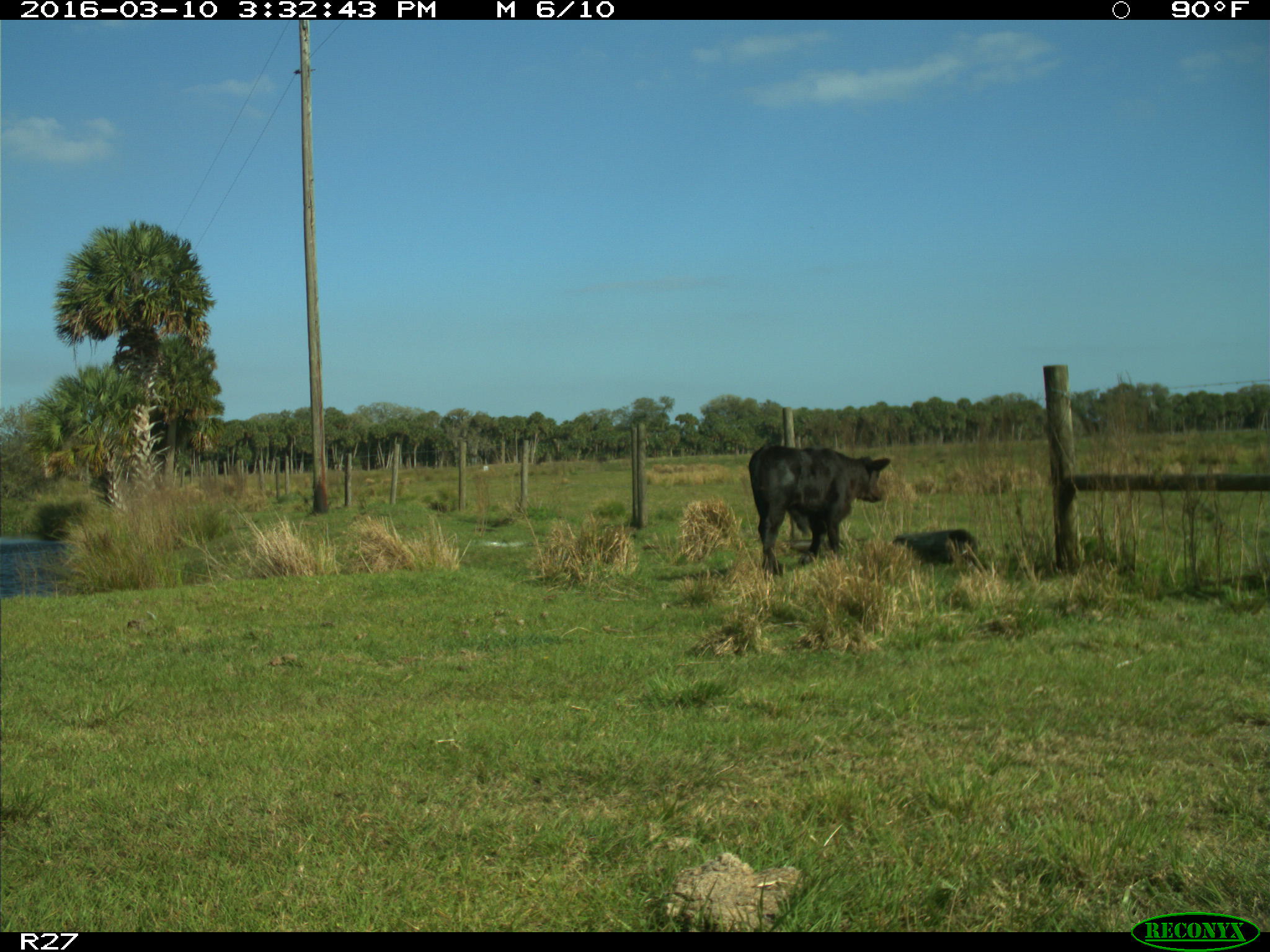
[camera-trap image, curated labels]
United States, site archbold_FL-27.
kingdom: Animalia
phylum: Chordata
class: Mammalia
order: Artiodactyla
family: Bovidae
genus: Bos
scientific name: Bos taurus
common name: domestic cow